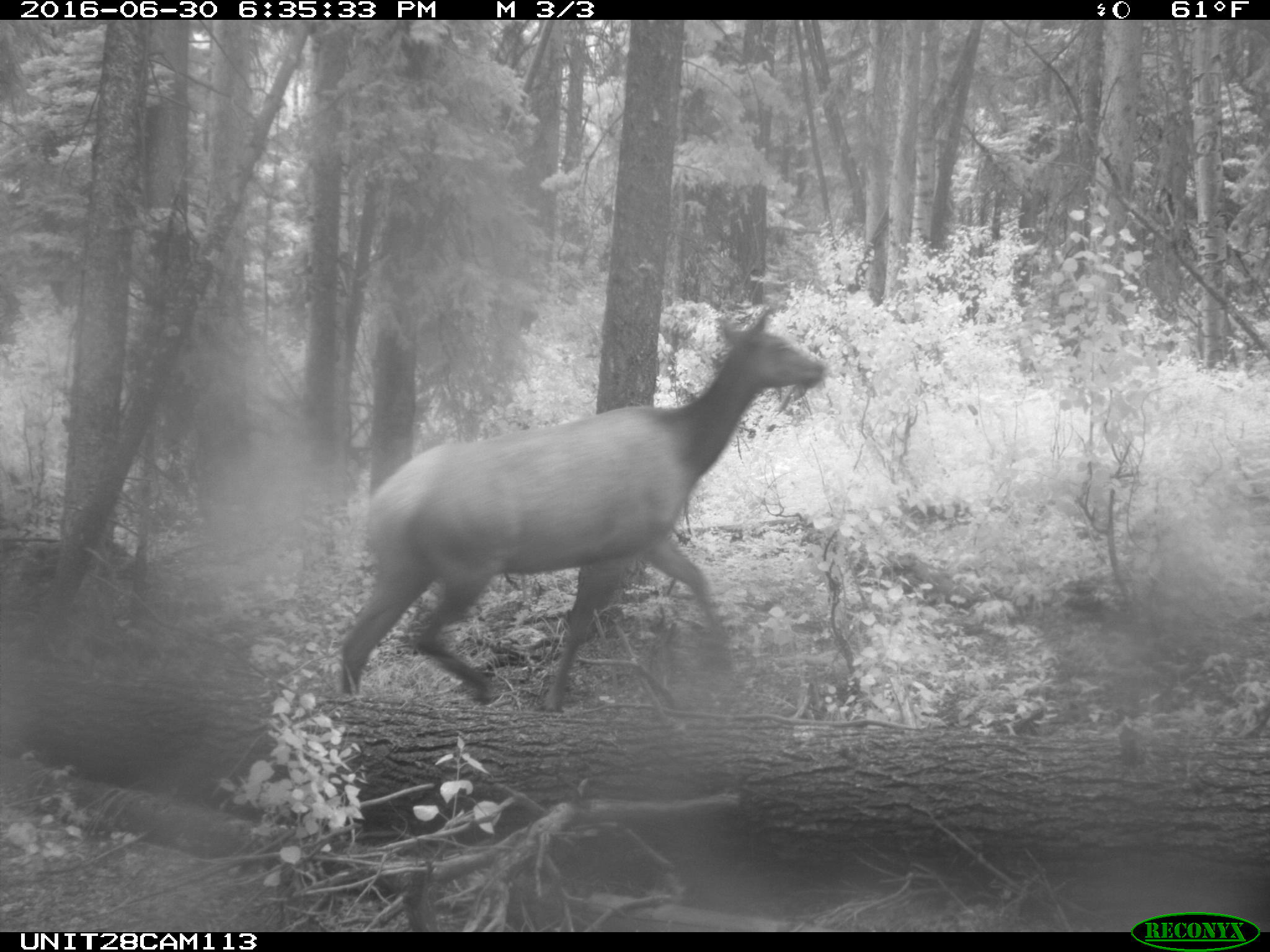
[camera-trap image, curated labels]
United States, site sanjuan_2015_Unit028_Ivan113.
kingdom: Animalia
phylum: Chordata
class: Mammalia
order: Artiodactyla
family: Cervidae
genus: Cervus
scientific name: Cervus elaphus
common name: red deer